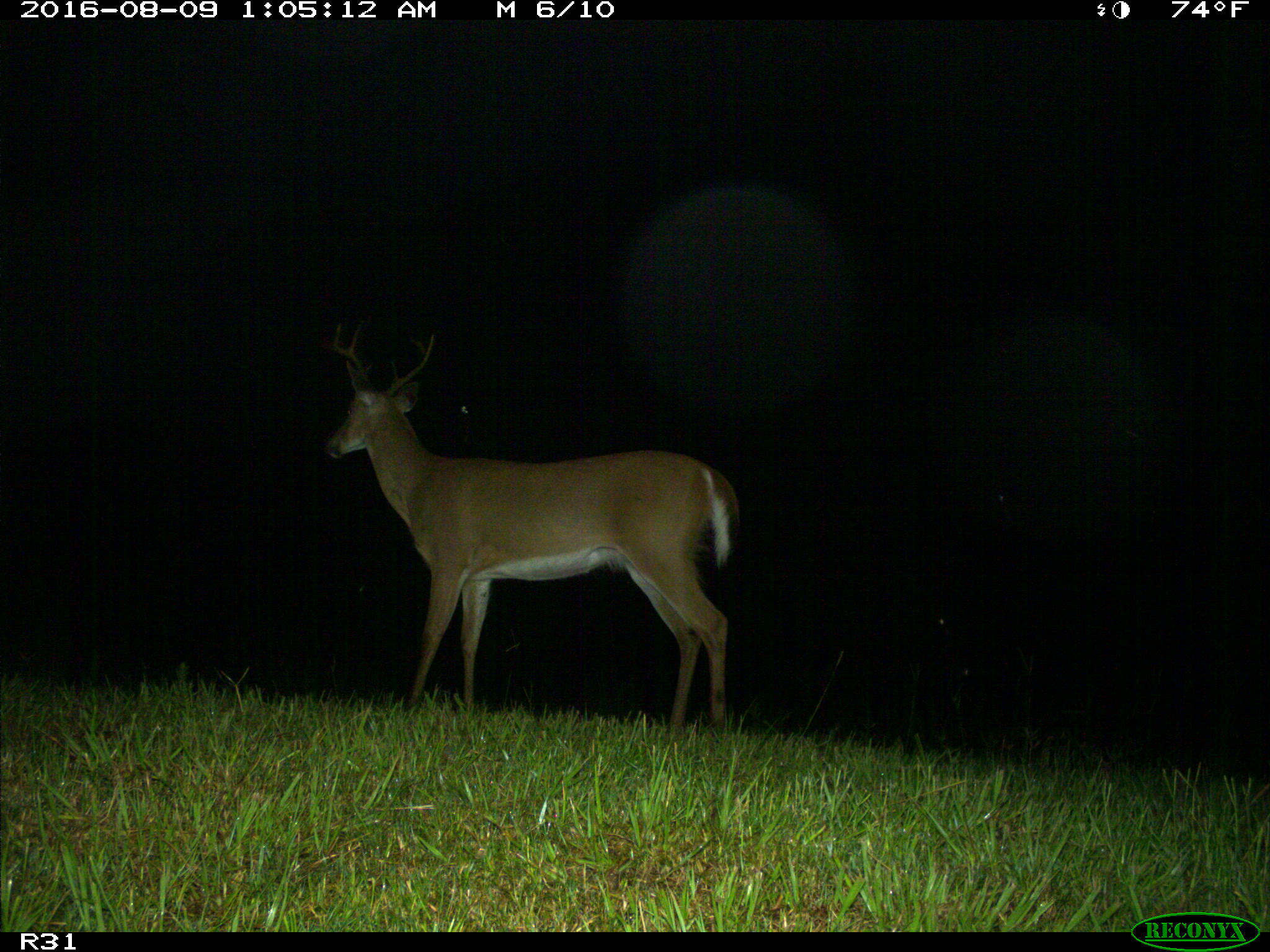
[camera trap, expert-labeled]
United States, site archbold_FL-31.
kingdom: Animalia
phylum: Chordata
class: Mammalia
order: Artiodactyla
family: Cervidae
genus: Odocoileus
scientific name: Odocoileus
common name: deer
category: unidentified deer